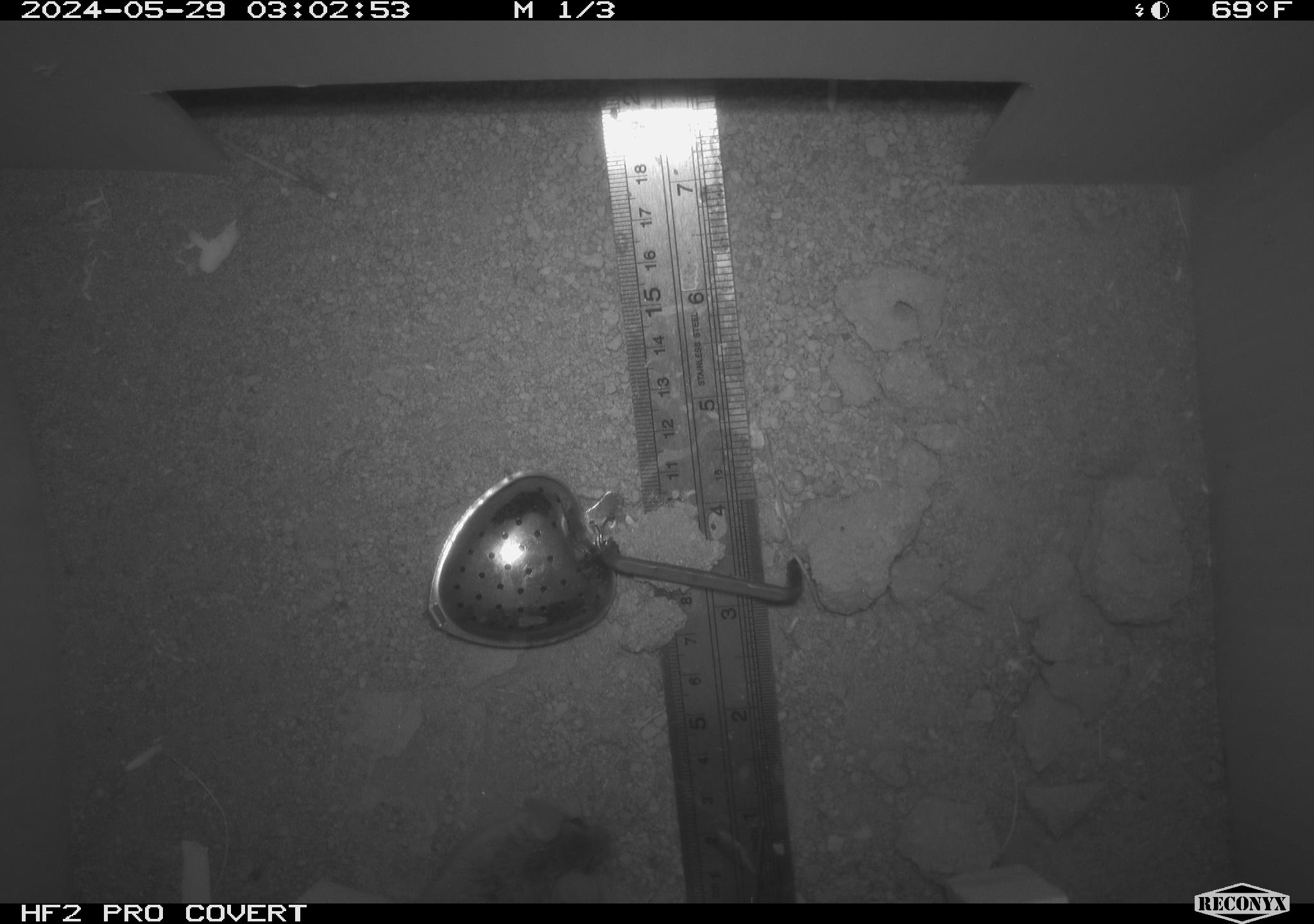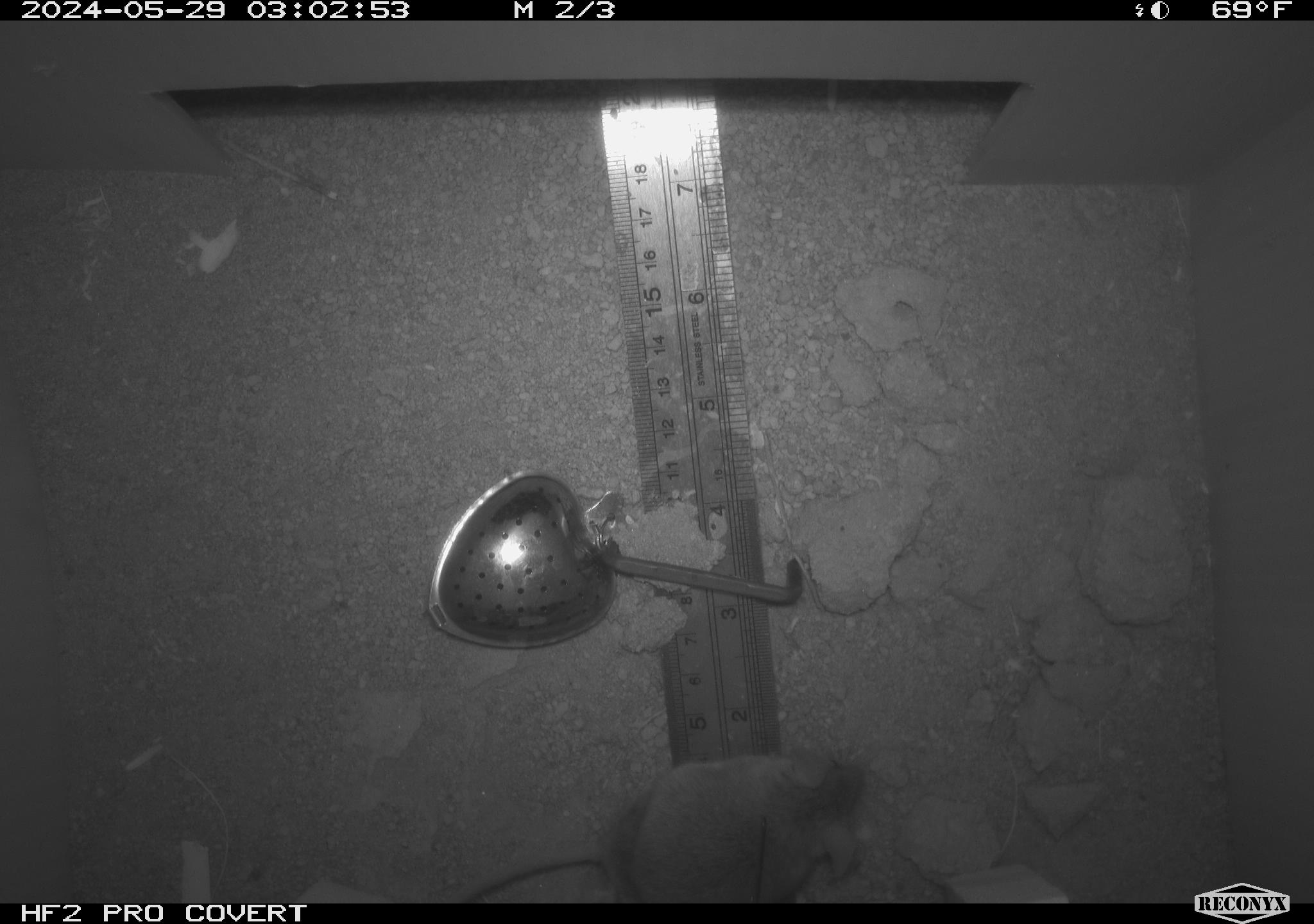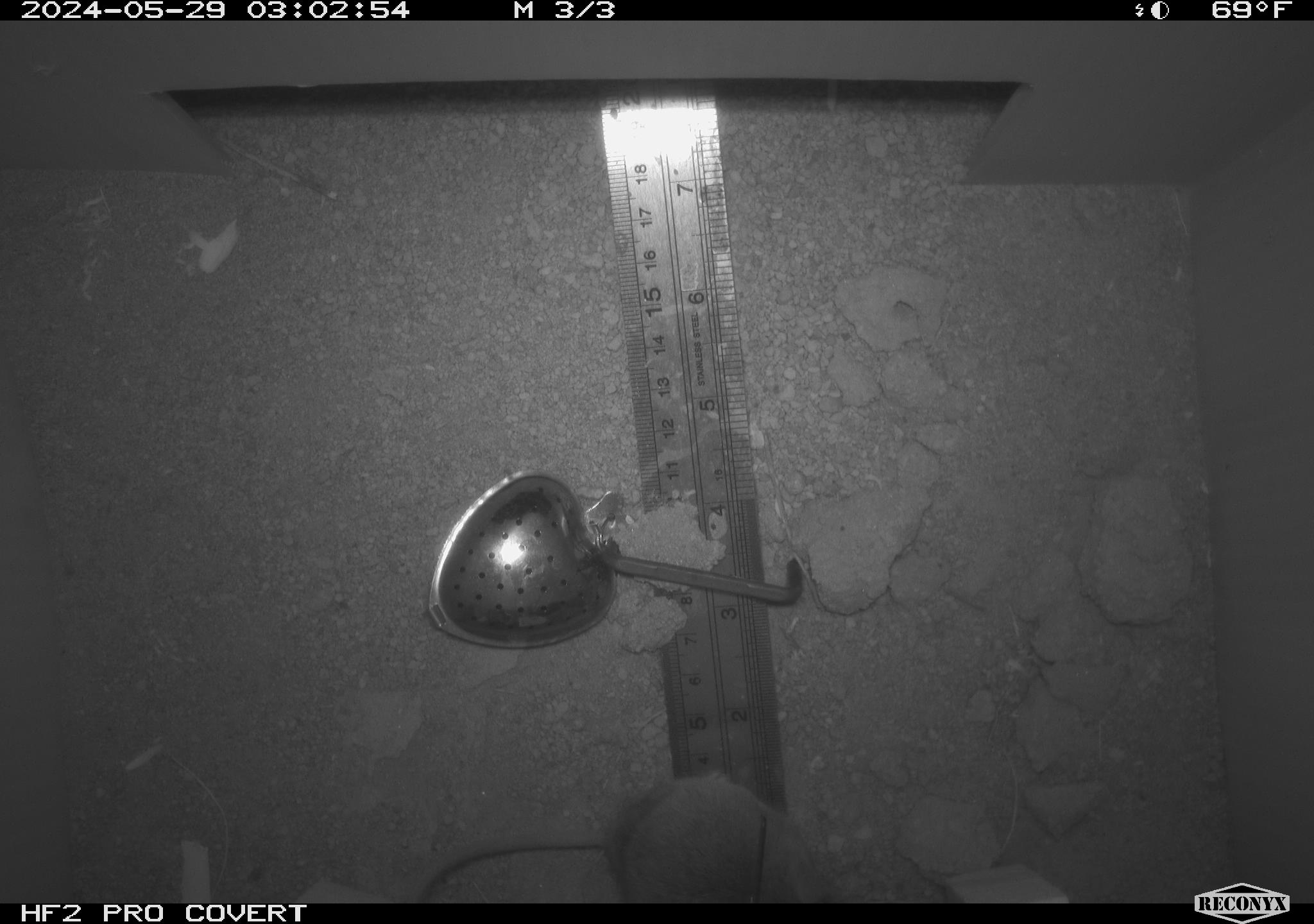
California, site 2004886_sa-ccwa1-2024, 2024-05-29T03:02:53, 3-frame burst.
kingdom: Animalia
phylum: Chordata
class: Mammalia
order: Rodentia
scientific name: Rodentia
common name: mouse species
Mouse species (Rodentia).